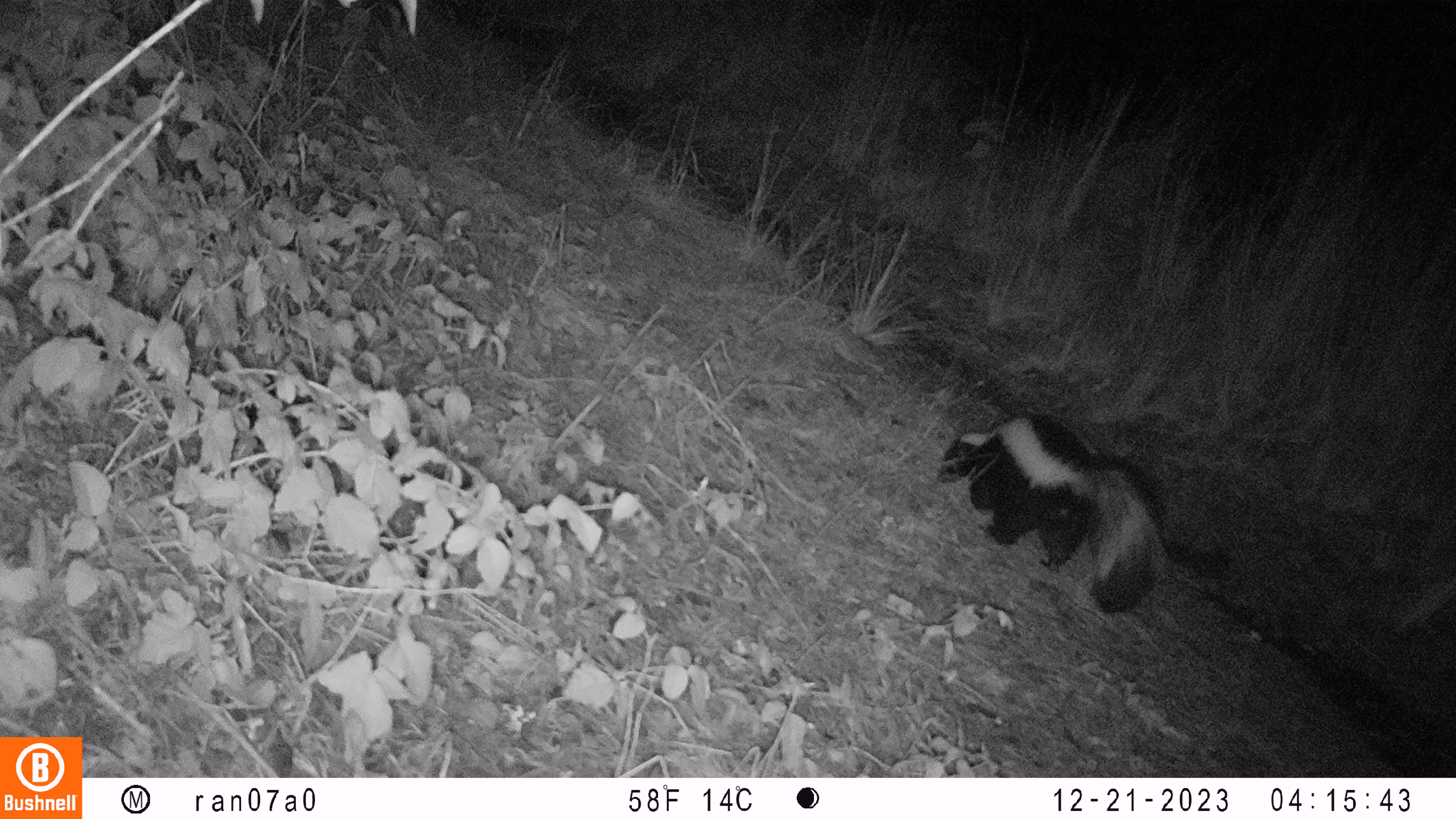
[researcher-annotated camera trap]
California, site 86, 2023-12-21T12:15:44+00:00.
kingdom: Animalia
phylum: Chordata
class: Mammalia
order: Carnivora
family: Mephitidae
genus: Mephitis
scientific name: Mephitis mephitis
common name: striped skunk